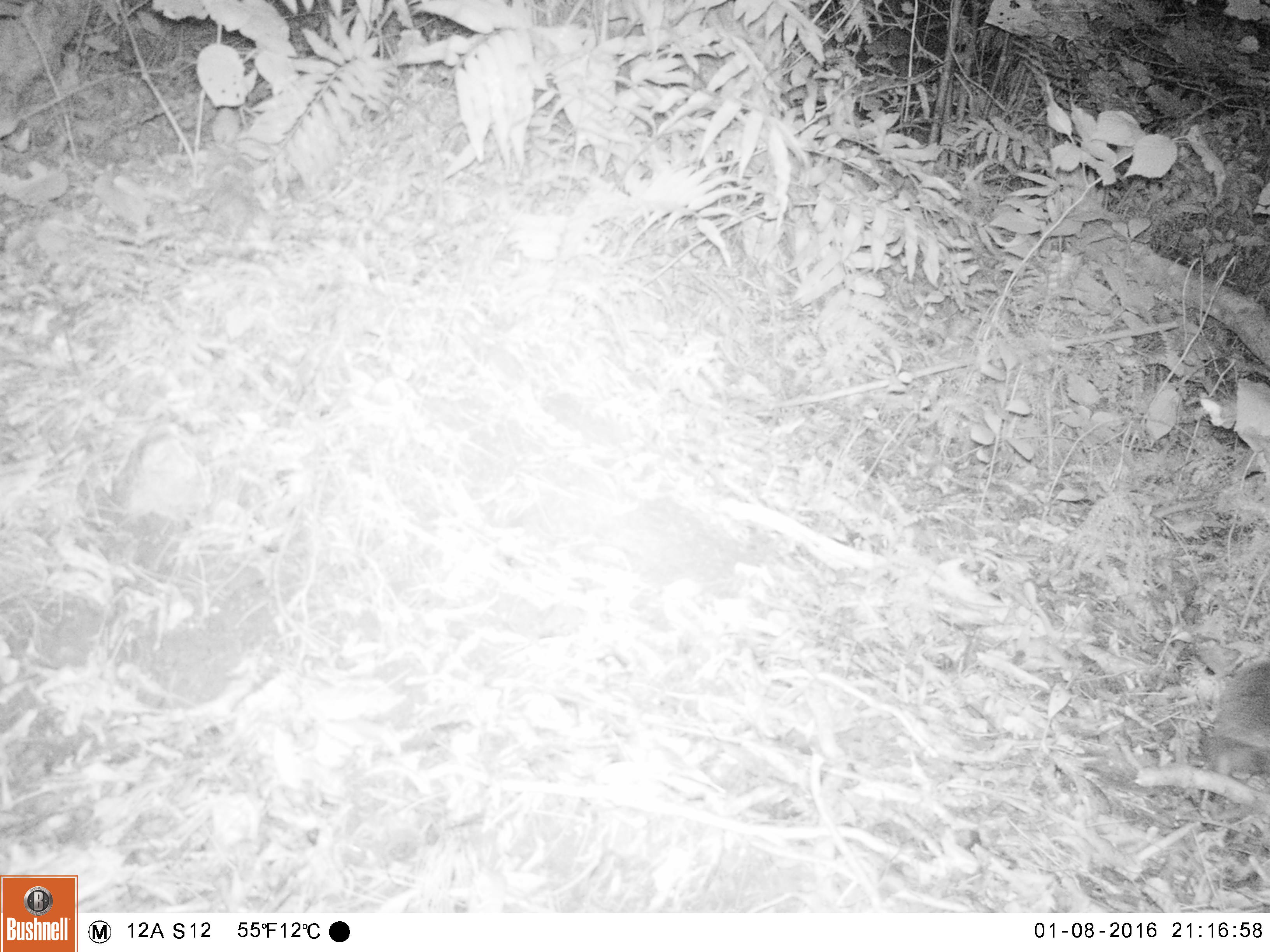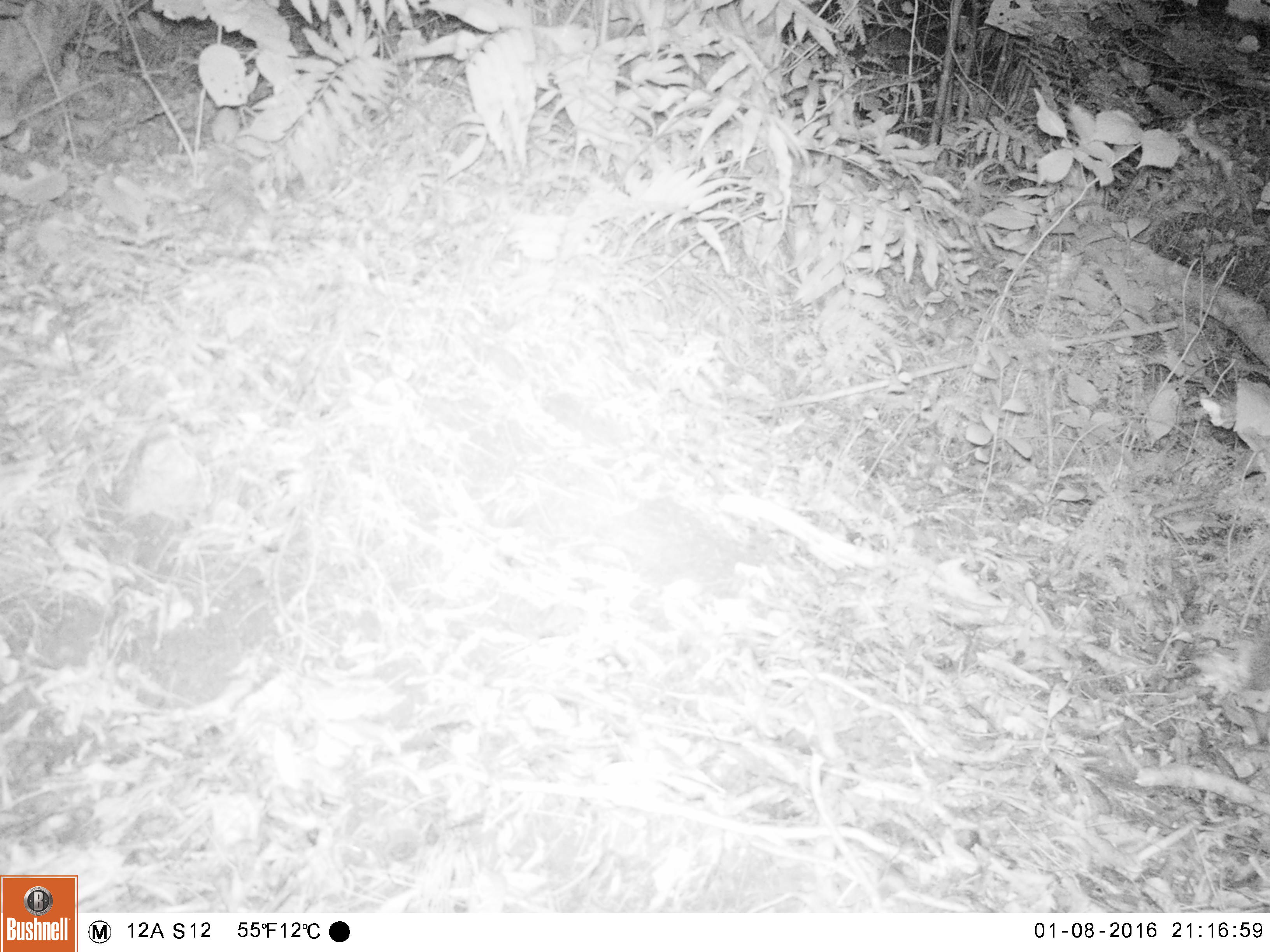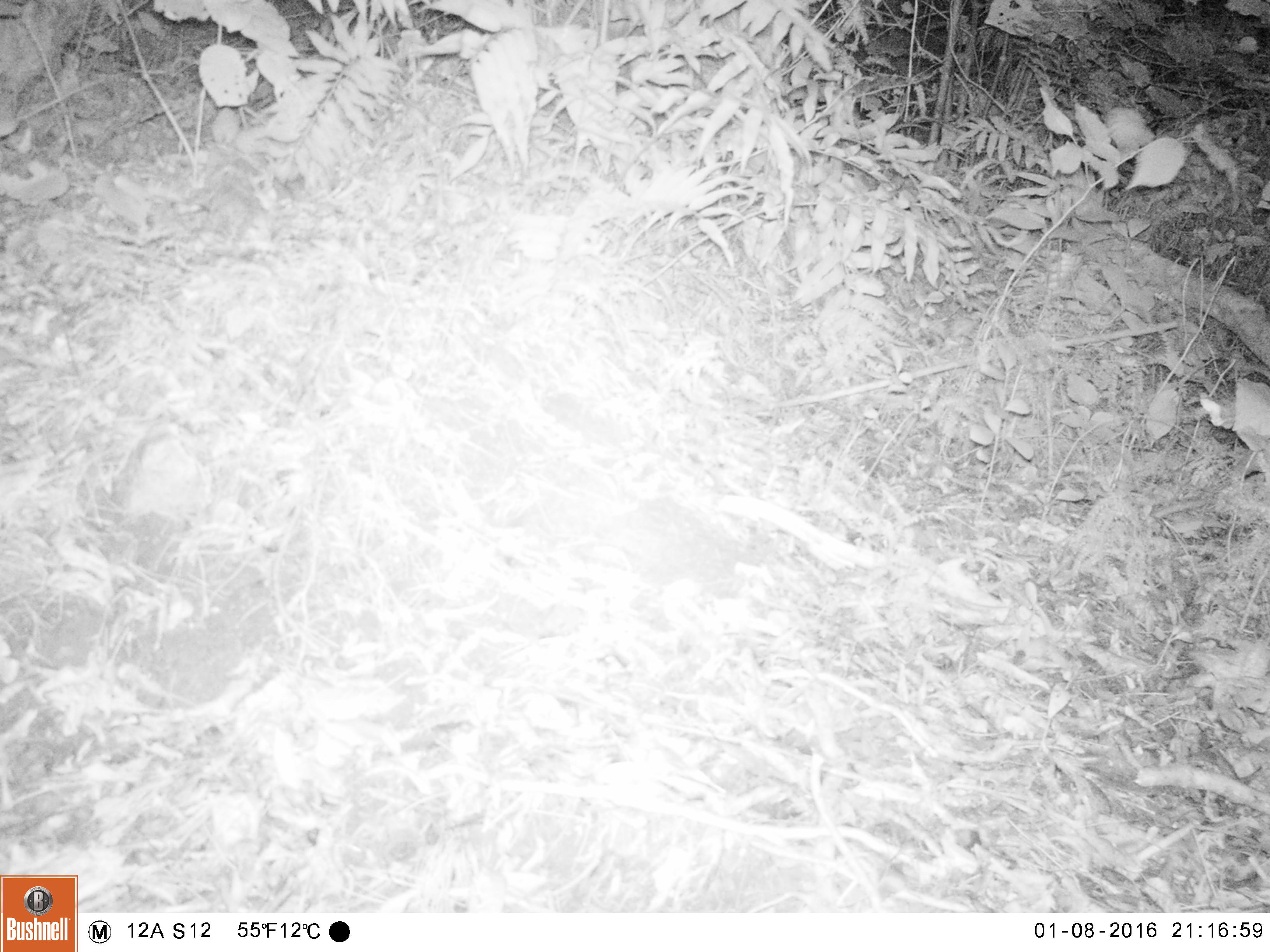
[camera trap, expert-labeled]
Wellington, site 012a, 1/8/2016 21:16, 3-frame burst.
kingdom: Animalia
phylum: Chordata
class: Mammalia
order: Eulipotyphla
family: Erinaceidae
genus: Erinaceus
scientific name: Erinaceus europaeus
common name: hedgehog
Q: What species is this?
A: Hedgehog (Erinaceus europaeus).